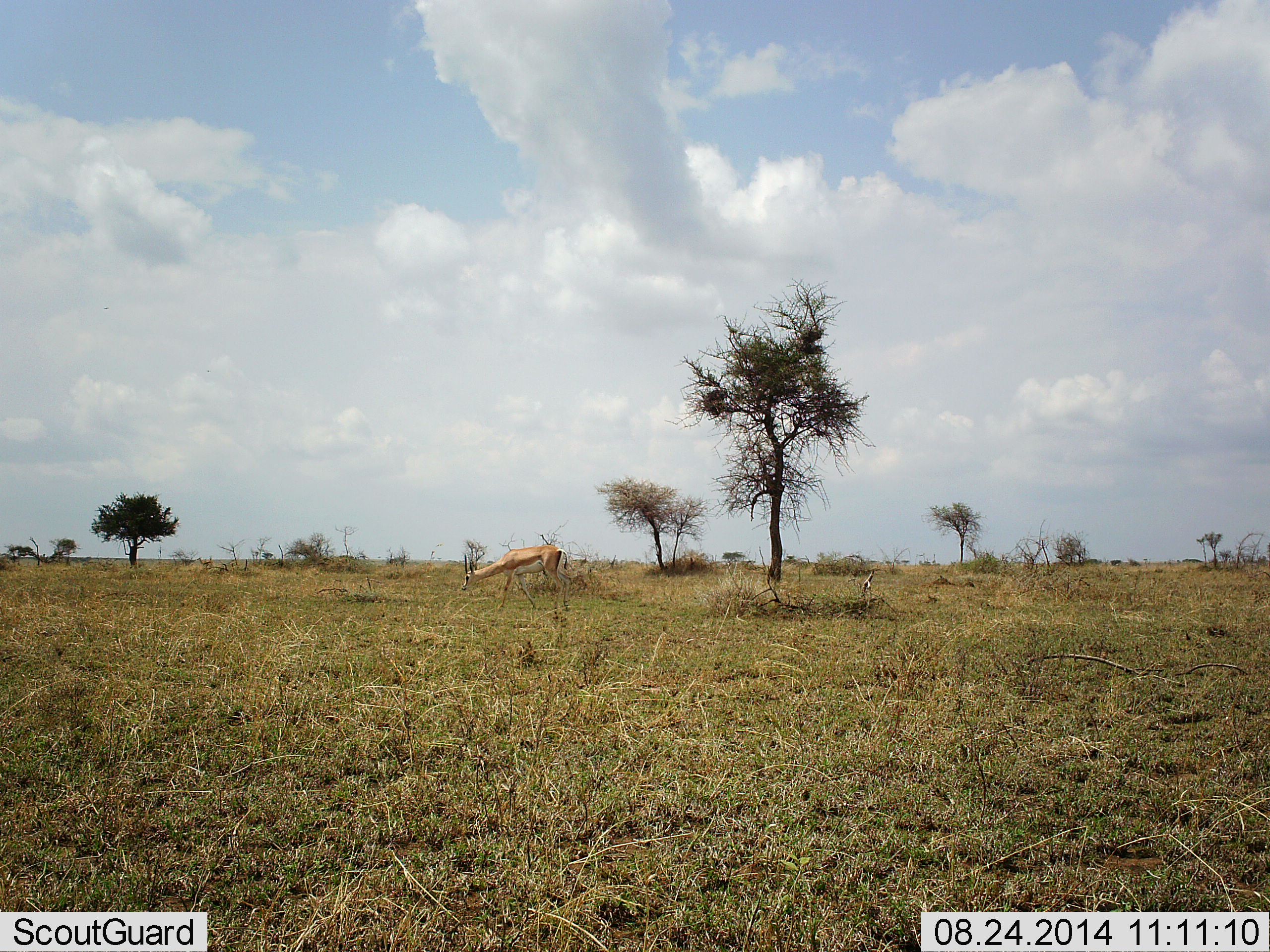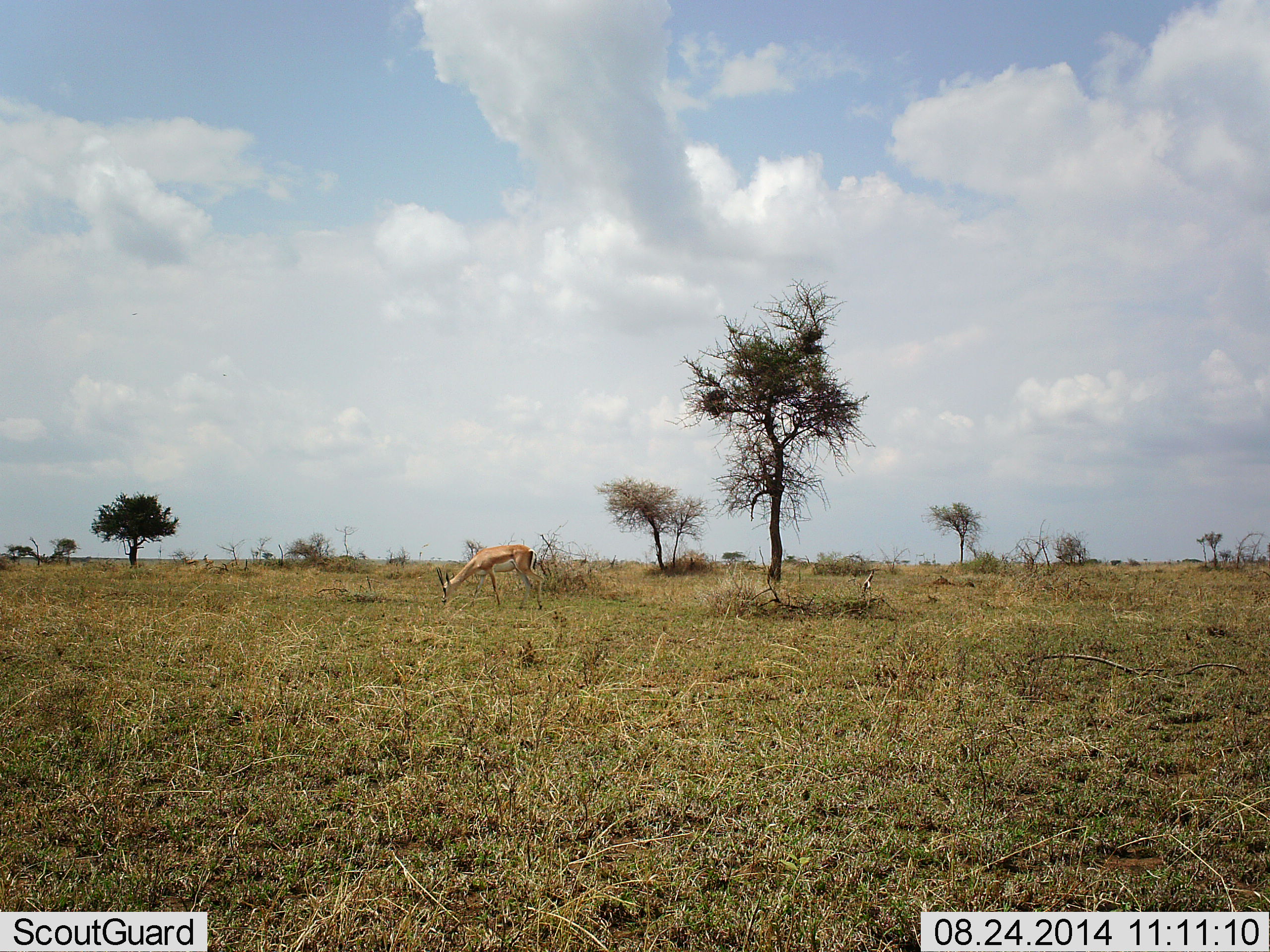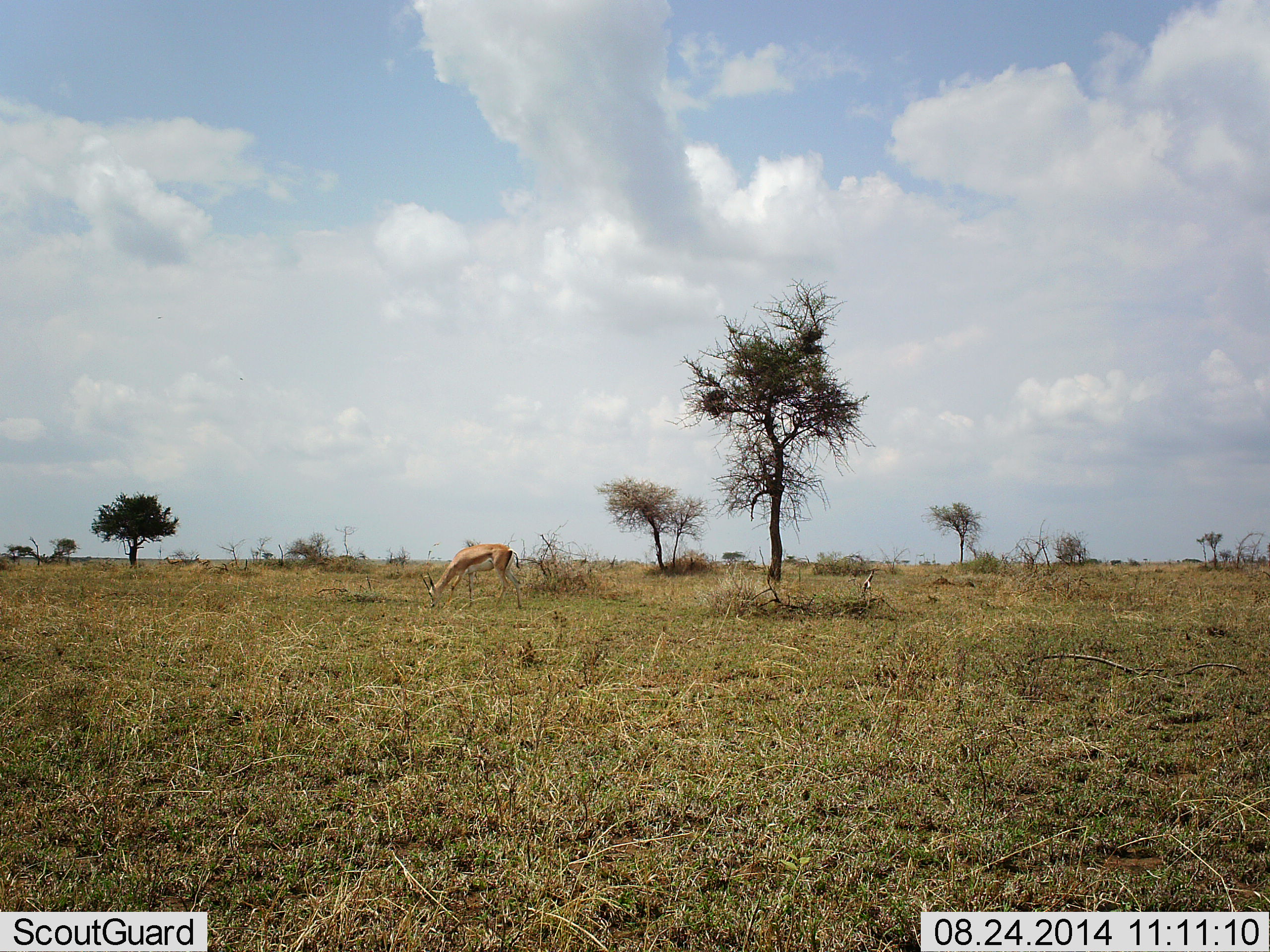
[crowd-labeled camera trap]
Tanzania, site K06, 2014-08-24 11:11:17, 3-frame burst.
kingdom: Animalia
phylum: Chordata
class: Mammalia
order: Artiodactyla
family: Bovidae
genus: Nanger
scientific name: Nanger granti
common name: grant's gazelle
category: gazellegrants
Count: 1.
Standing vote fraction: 8%.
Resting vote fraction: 0%.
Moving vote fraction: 25%.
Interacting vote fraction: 0%.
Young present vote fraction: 0%.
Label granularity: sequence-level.